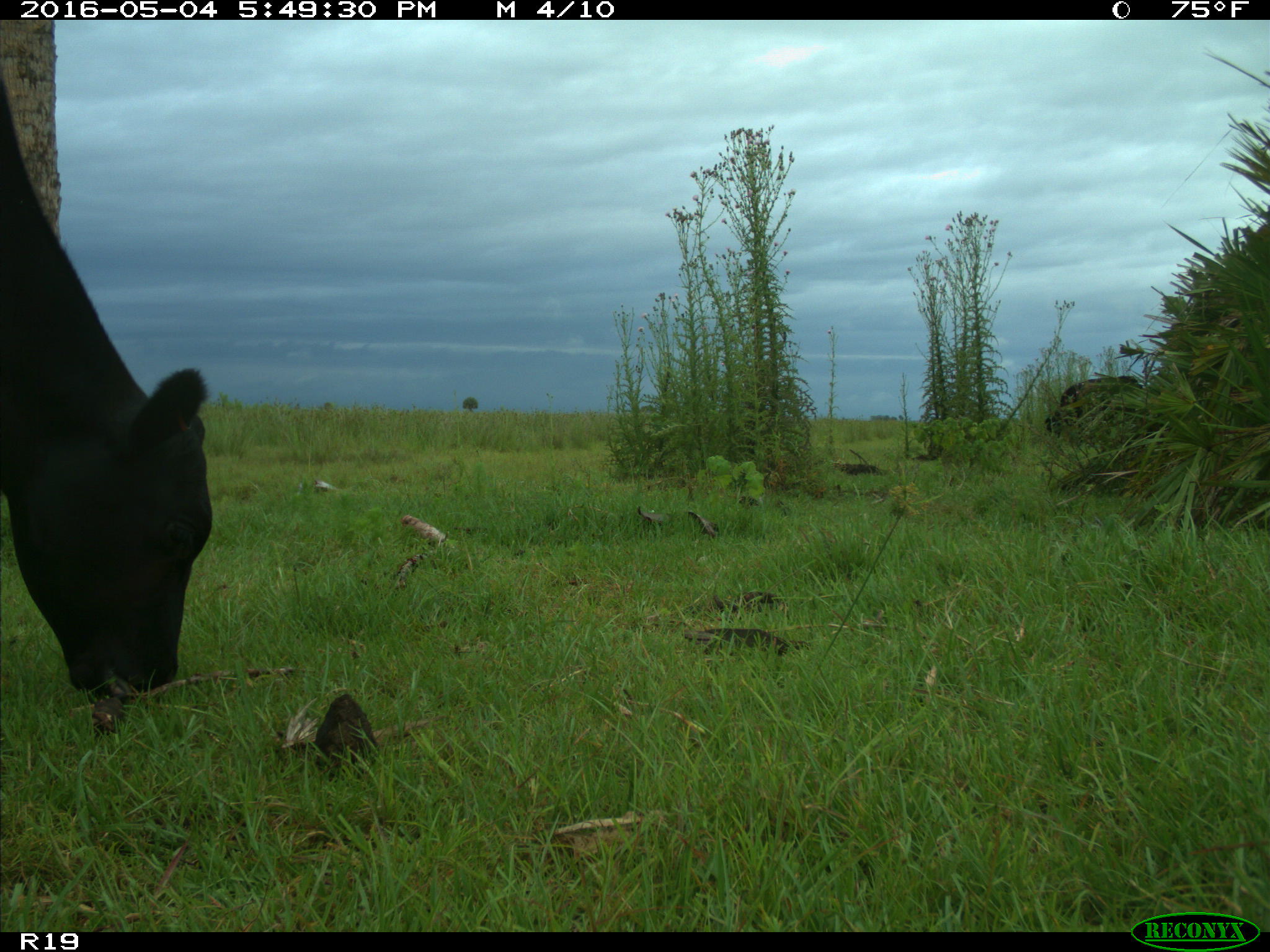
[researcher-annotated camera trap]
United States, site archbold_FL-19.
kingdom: Animalia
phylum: Chordata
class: Mammalia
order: Artiodactyla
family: Bovidae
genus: Bos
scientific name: Bos taurus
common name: domestic cow